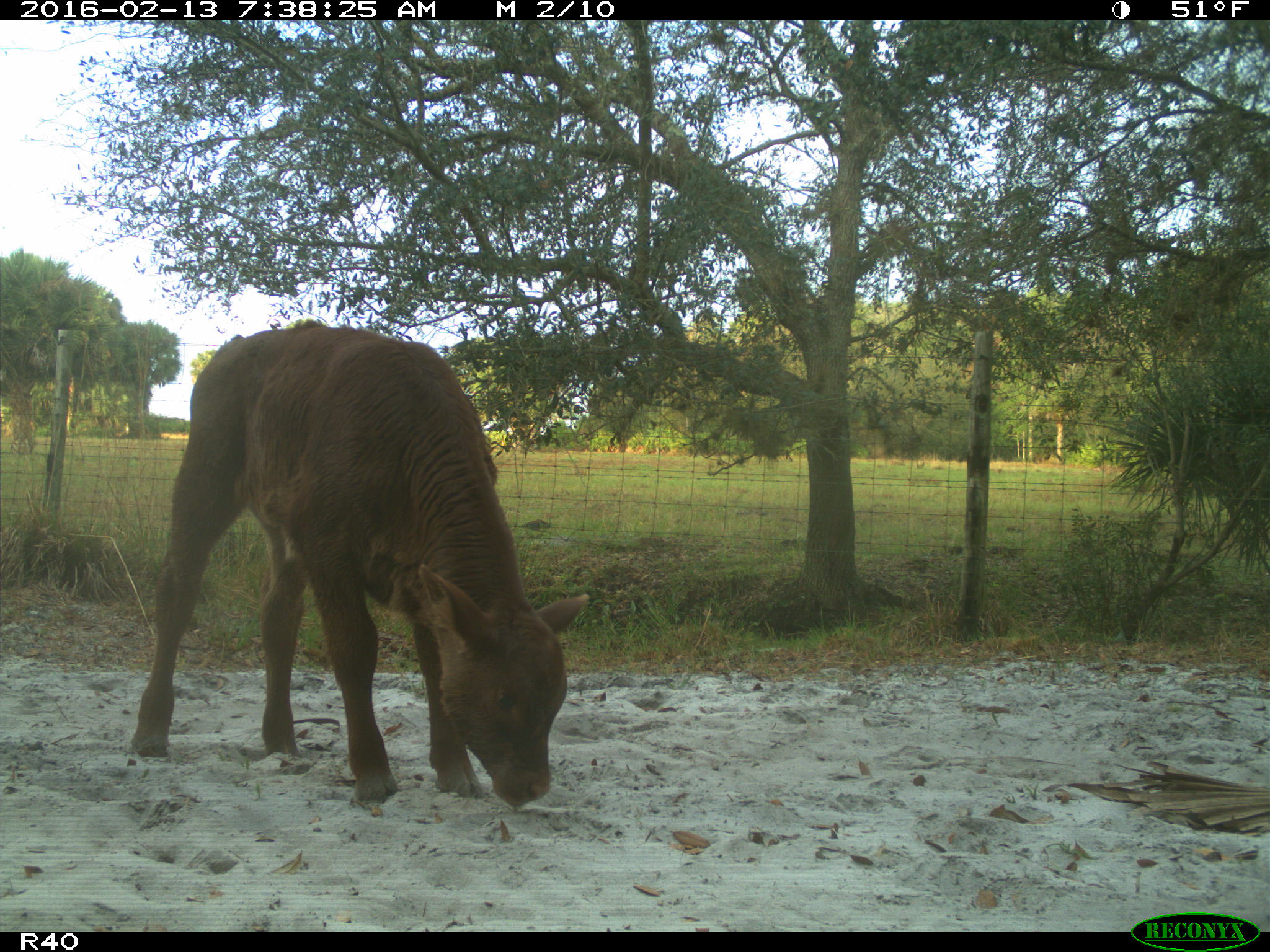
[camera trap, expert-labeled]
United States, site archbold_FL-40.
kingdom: Animalia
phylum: Chordata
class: Mammalia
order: Artiodactyla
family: Bovidae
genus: Bos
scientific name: Bos taurus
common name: domestic cow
Bos taurus (domestic cow).